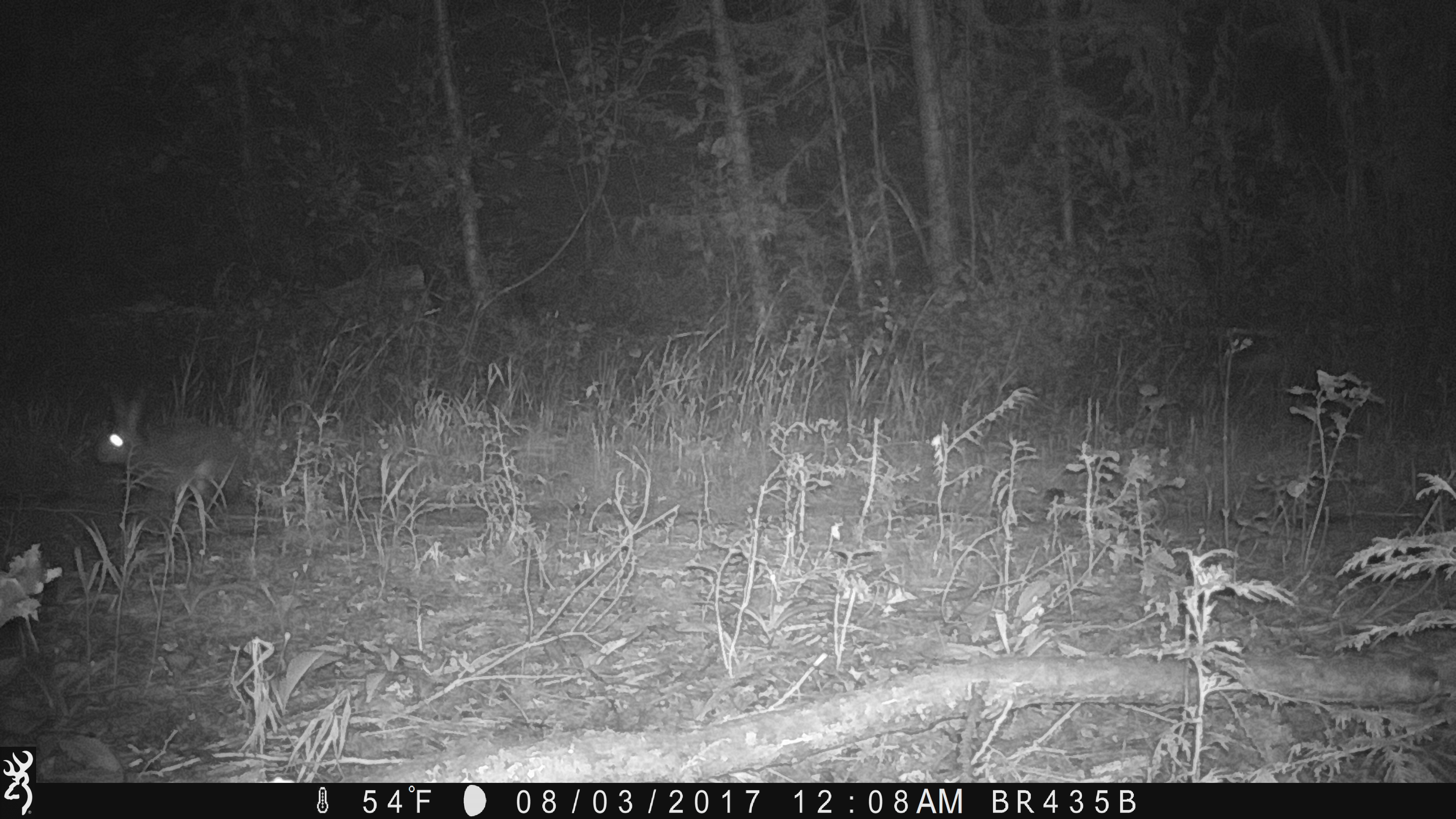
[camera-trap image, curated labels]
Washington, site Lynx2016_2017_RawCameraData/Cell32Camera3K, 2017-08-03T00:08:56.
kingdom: Animalia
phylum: Chordata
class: Mammalia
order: Lagomorpha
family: Leporidae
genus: Lepus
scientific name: Lepus americanus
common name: snowshoe hare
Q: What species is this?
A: Lepus americanus (snowshoe hare).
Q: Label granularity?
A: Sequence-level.